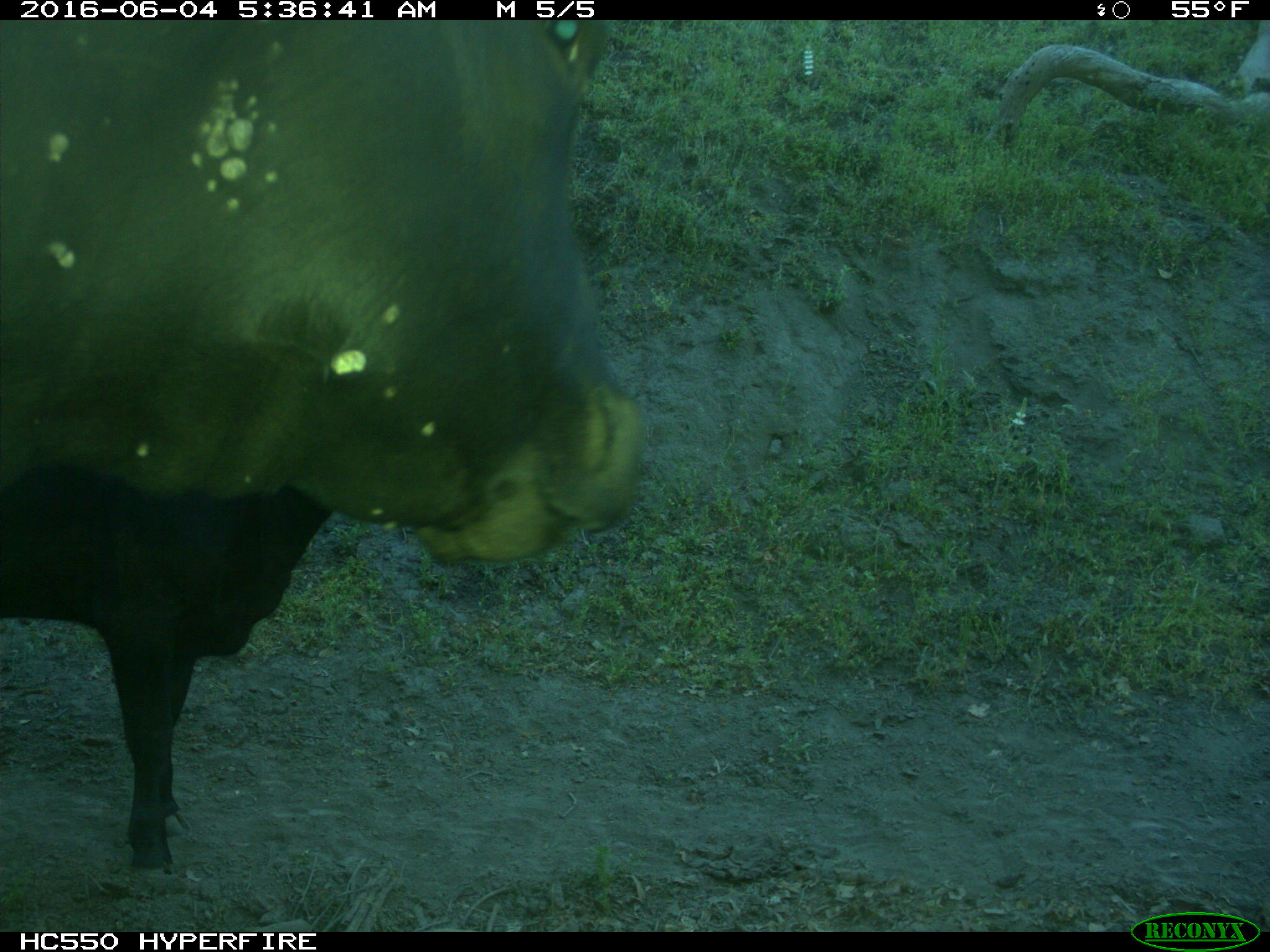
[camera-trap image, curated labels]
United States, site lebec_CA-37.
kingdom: Animalia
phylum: Chordata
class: Mammalia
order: Artiodactyla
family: Bovidae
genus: Bos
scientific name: Bos taurus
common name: domestic cow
Bos taurus (domestic cow).